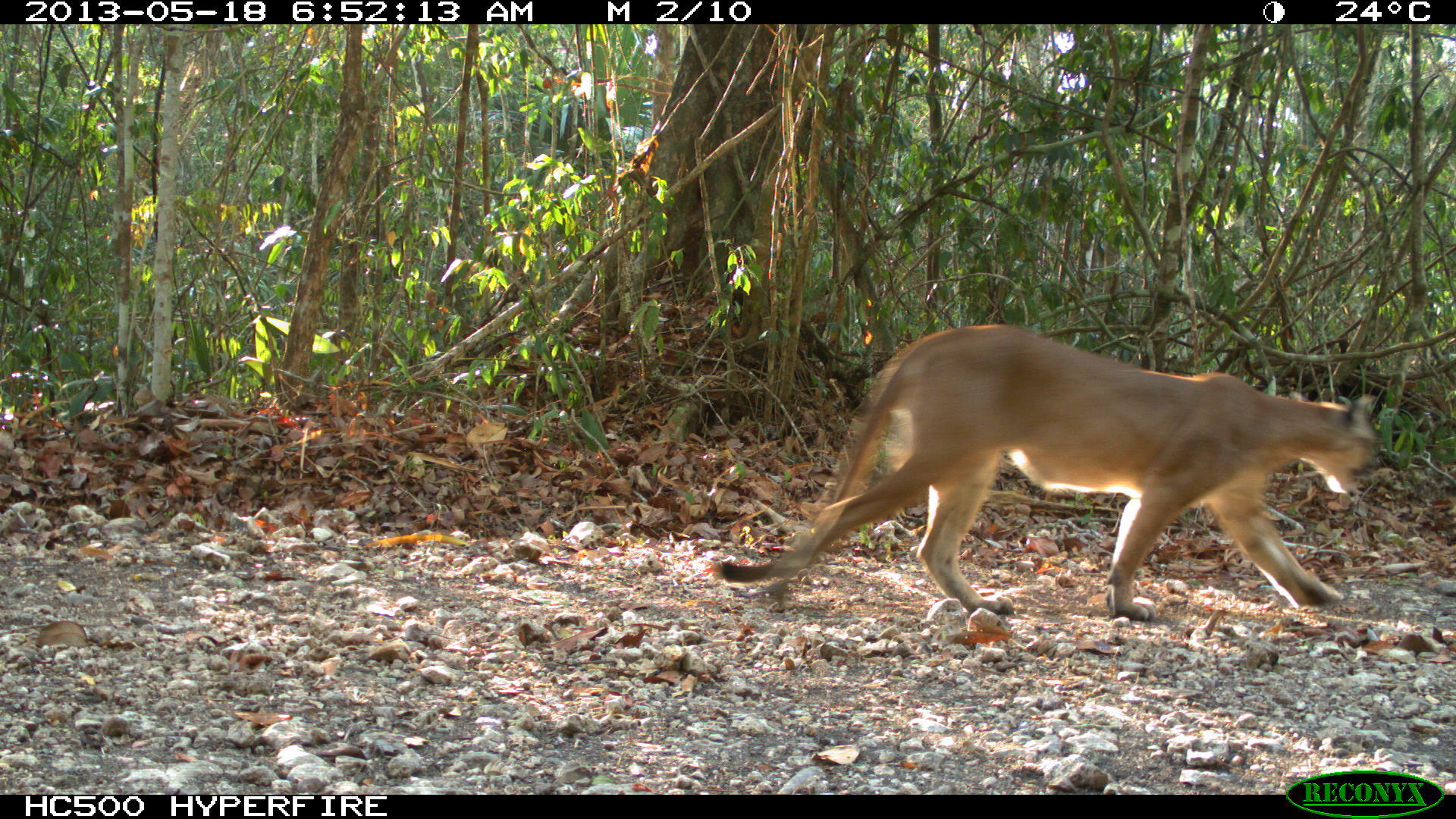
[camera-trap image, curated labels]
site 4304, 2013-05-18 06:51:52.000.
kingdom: Animalia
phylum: Chordata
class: Mammalia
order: Carnivora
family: Felidae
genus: Puma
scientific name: Puma concolor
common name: mountain lion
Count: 1.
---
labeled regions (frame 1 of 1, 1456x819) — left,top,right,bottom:
puma concolor: 711,321,1375,619